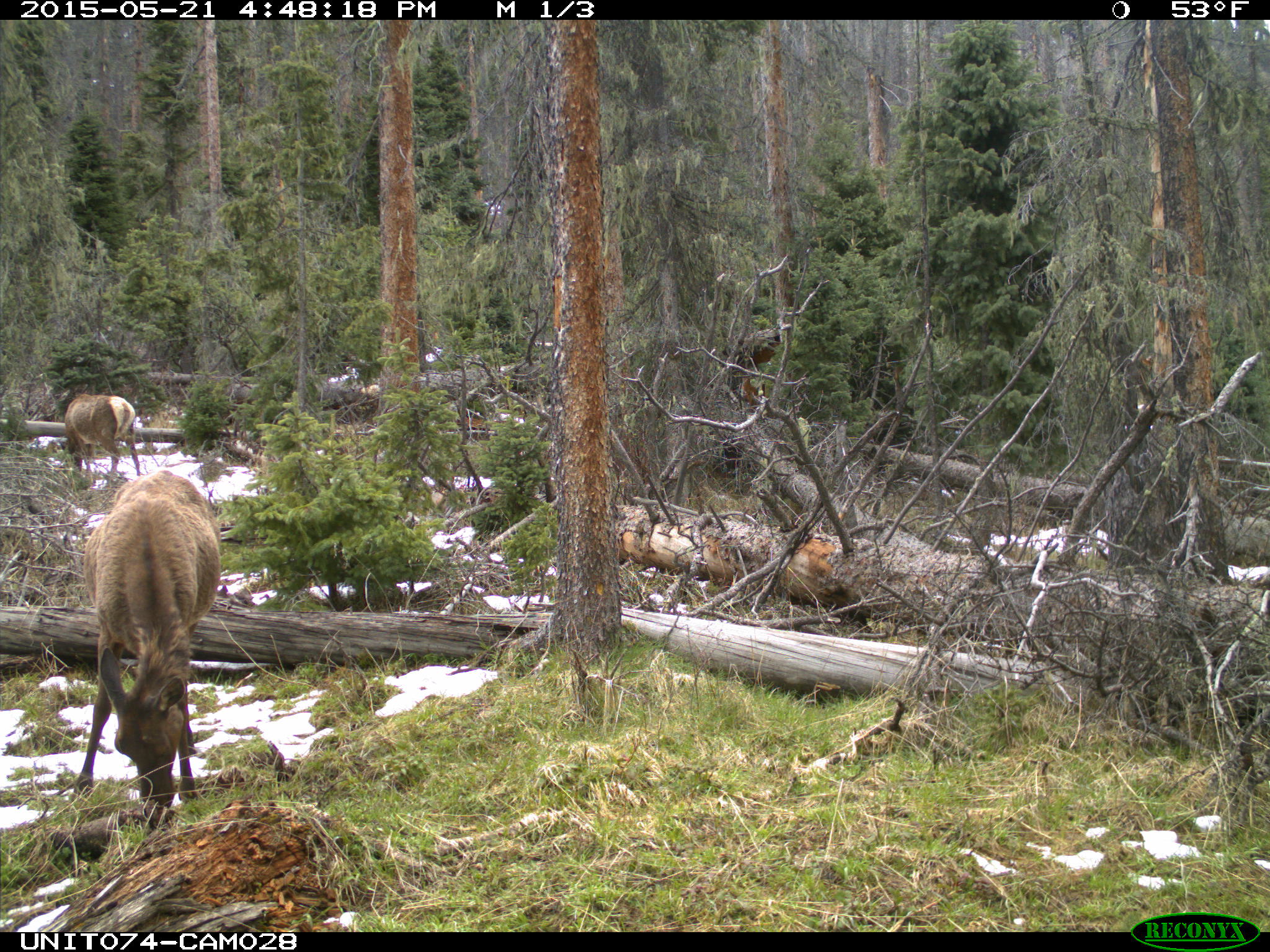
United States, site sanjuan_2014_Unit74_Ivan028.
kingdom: Animalia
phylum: Chordata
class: Mammalia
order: Artiodactyla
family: Cervidae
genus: Cervus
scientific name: Cervus elaphus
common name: red deer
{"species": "Cervus elaphus (red deer)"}